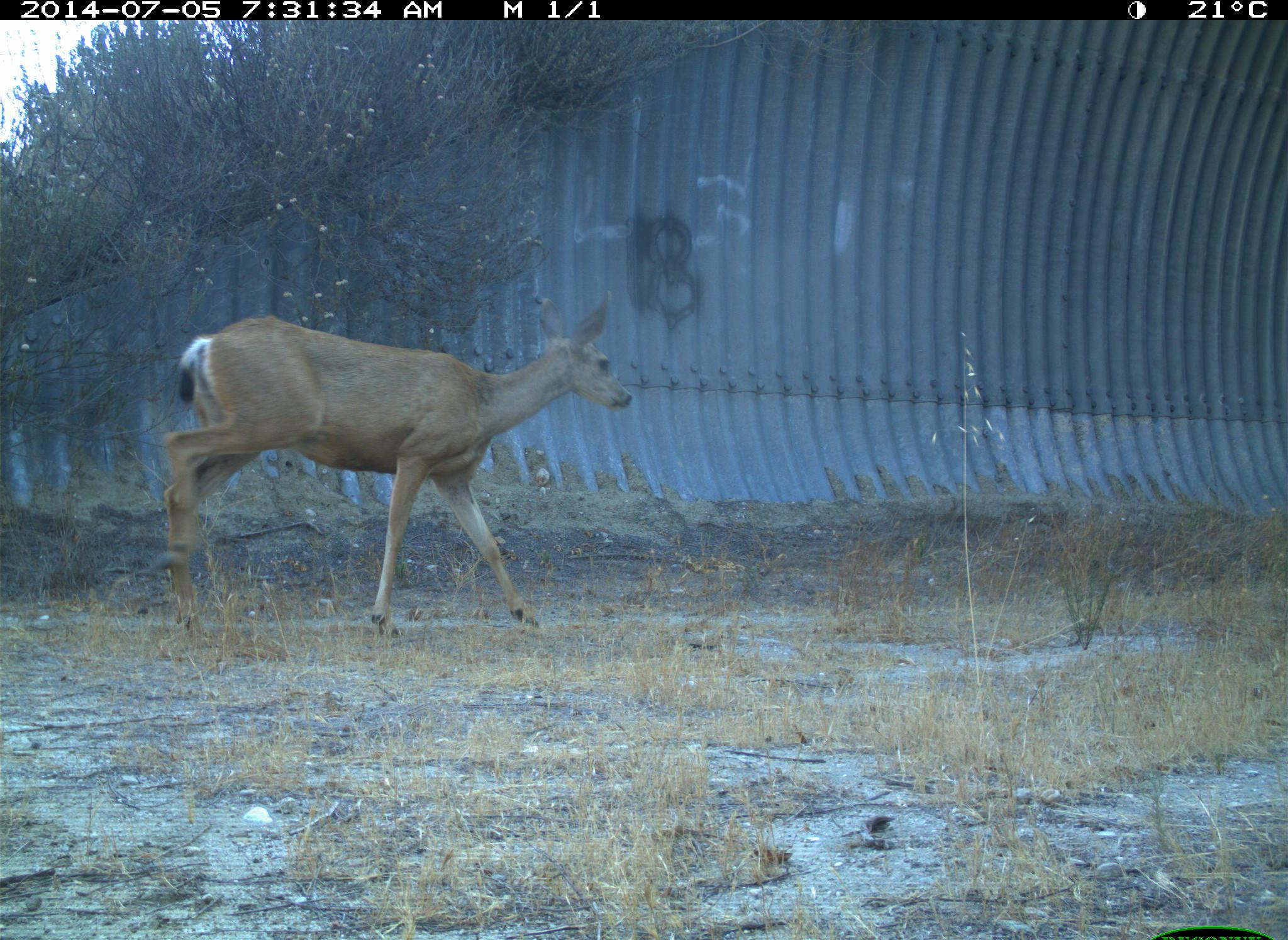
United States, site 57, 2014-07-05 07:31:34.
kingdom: Animalia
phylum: Chordata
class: Mammalia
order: Artiodactyla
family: Cervidae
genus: Odocoileus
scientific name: Odocoileus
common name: deer